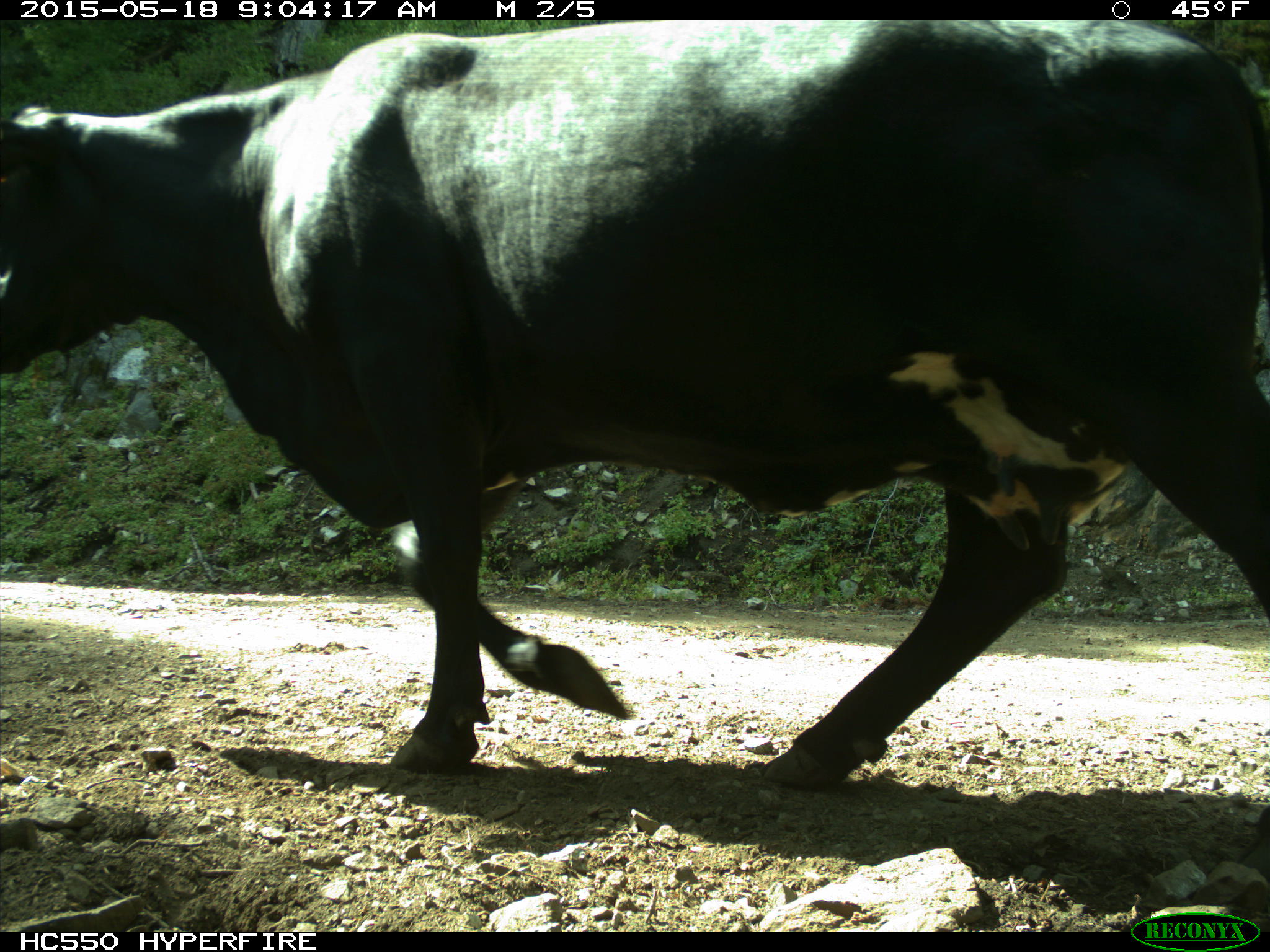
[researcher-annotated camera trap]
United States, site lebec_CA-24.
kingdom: Animalia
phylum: Chordata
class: Mammalia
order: Artiodactyla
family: Bovidae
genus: Bos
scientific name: Bos taurus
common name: domestic cow